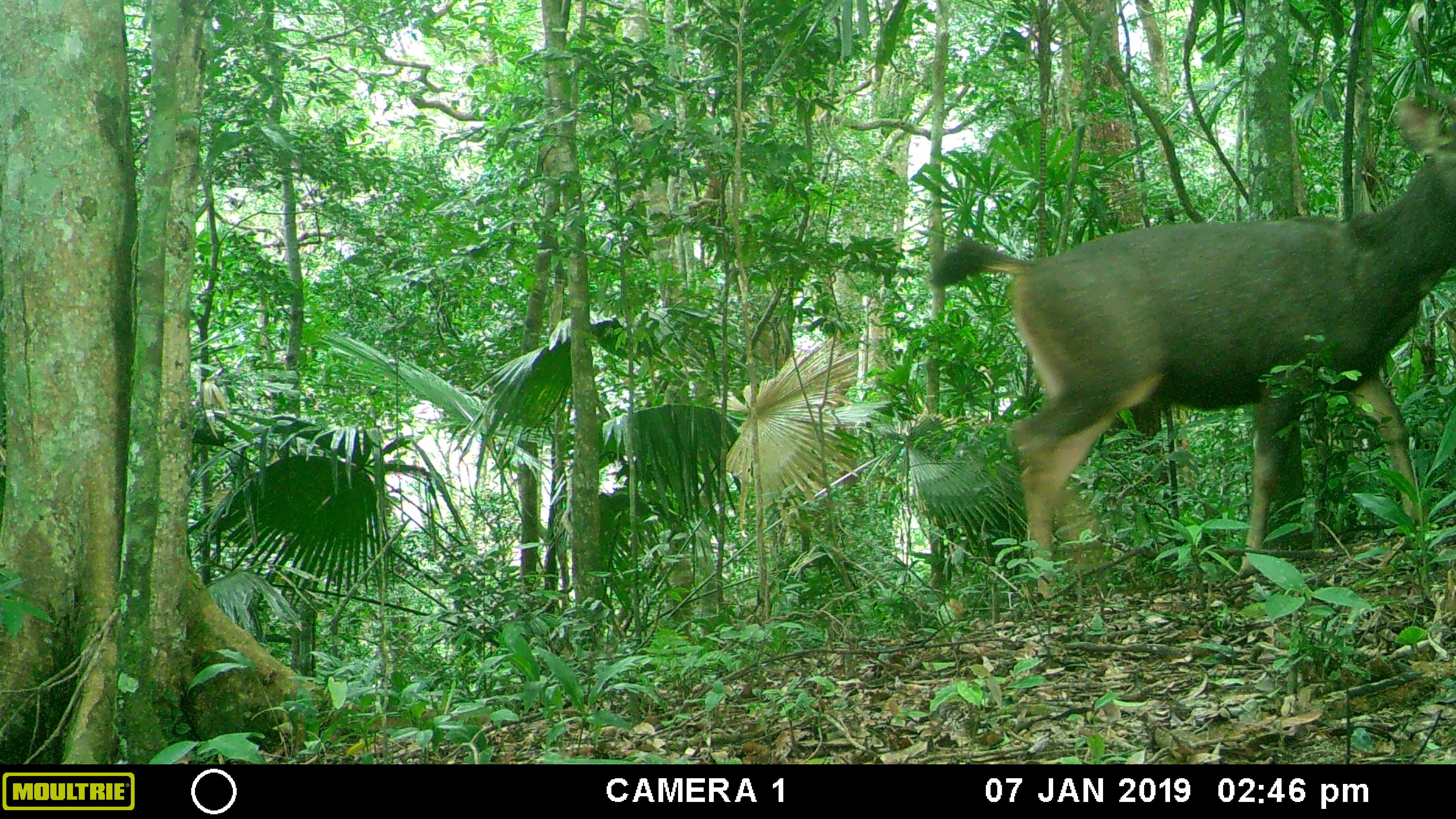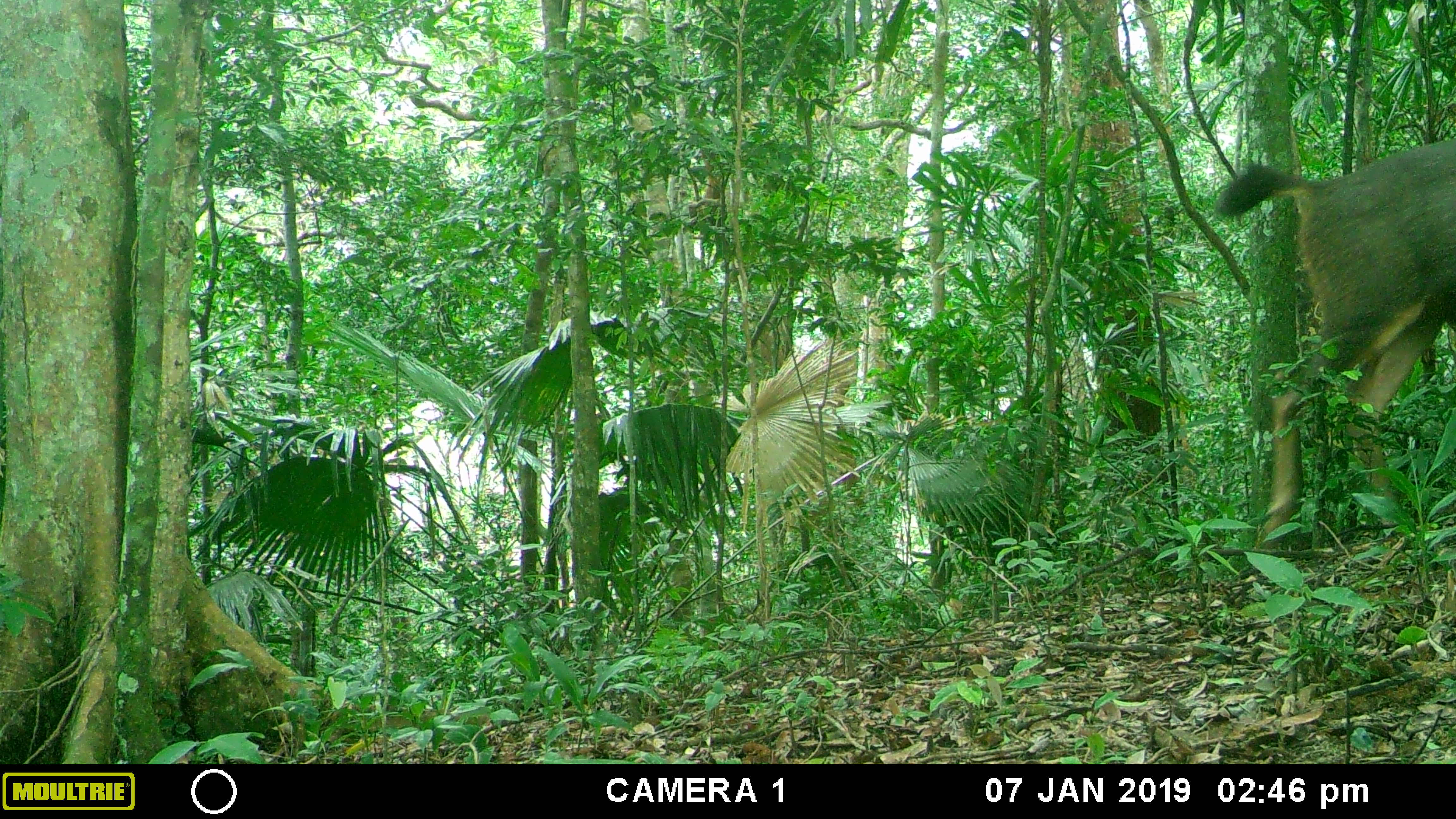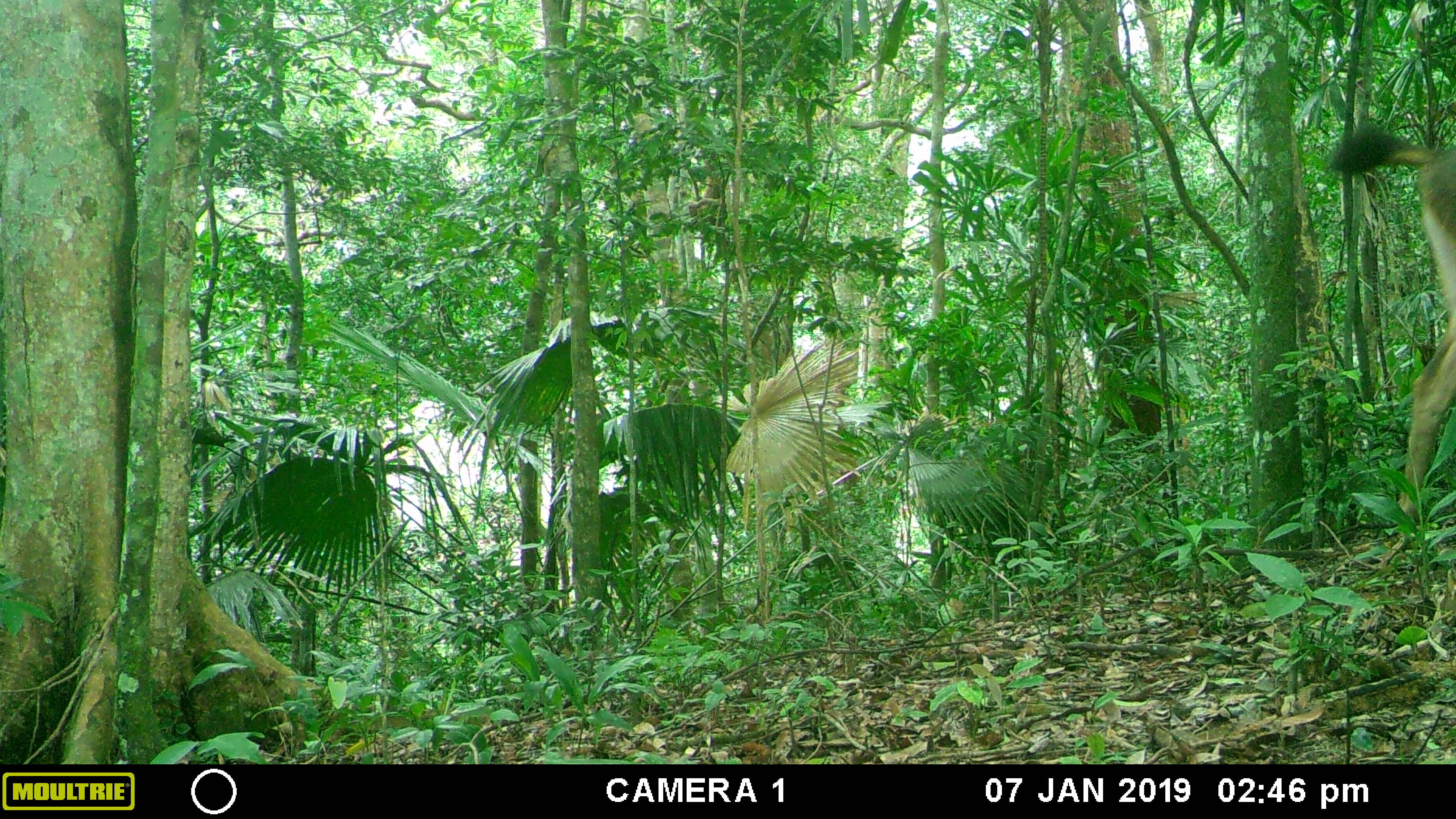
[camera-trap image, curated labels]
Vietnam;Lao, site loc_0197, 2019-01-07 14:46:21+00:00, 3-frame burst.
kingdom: Animalia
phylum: Chordata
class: Mammalia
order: Artiodactyla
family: Cervidae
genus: Rusa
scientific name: Rusa unicolor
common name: sambar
Sambar (Rusa unicolor). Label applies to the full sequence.